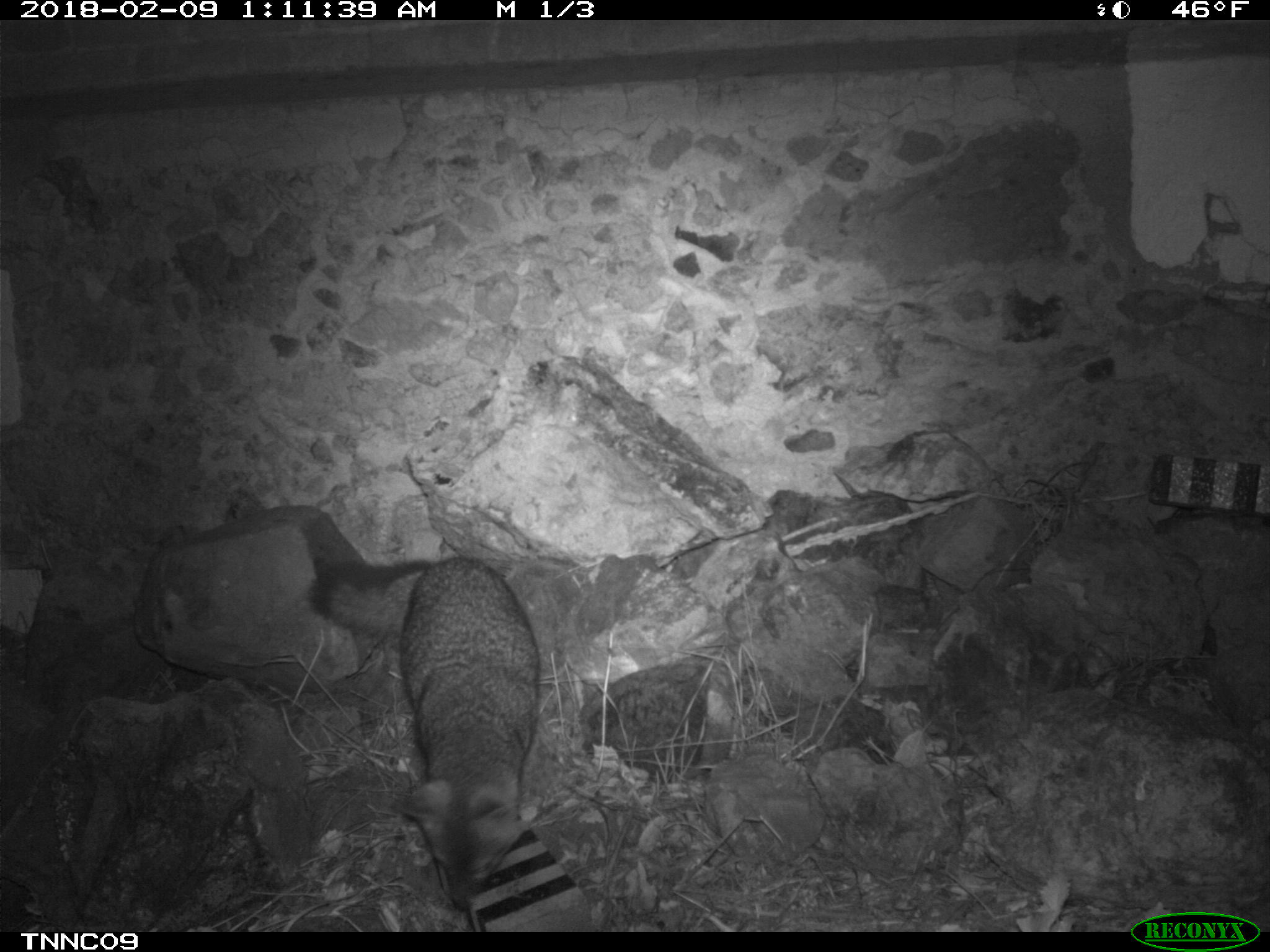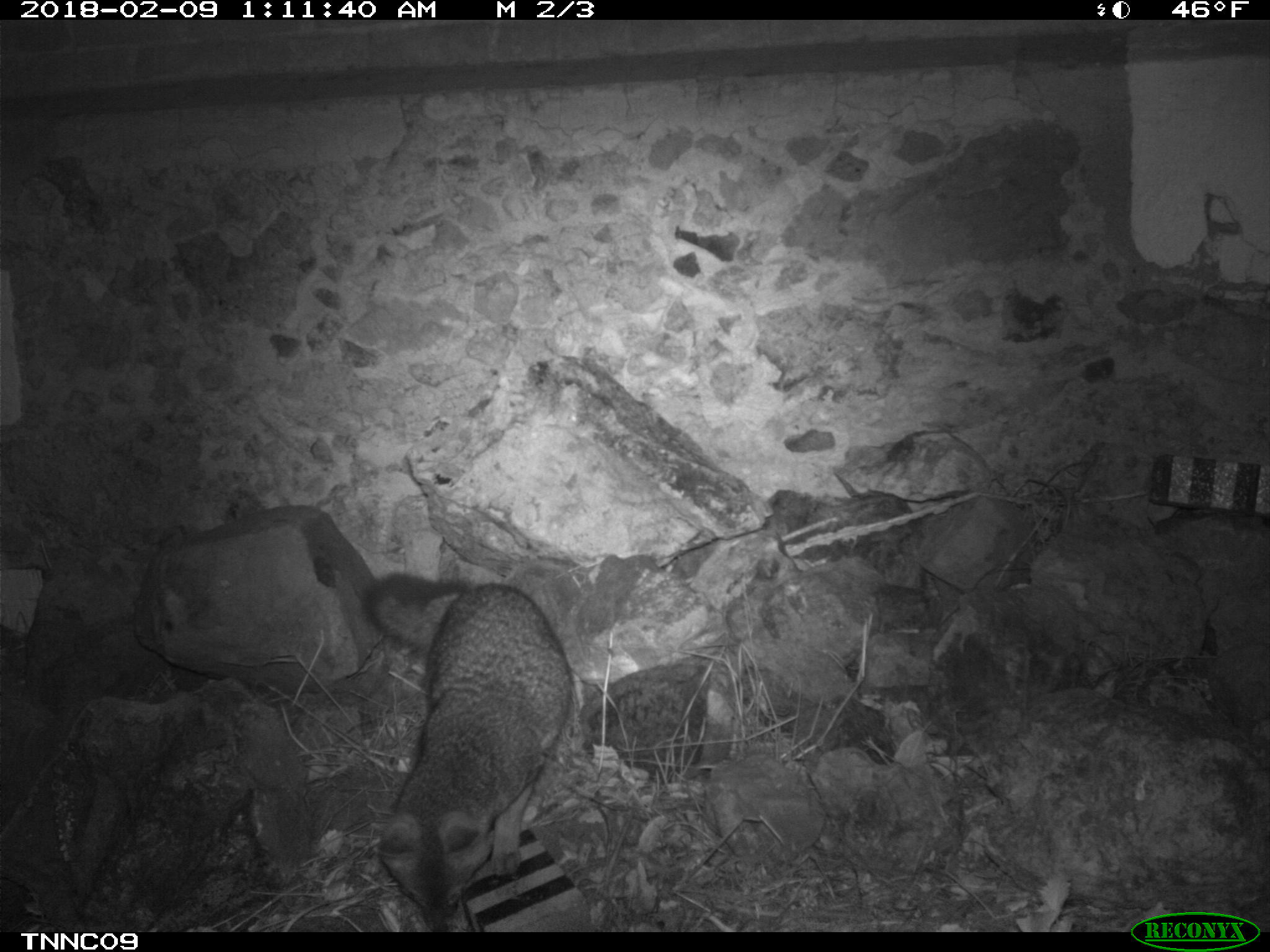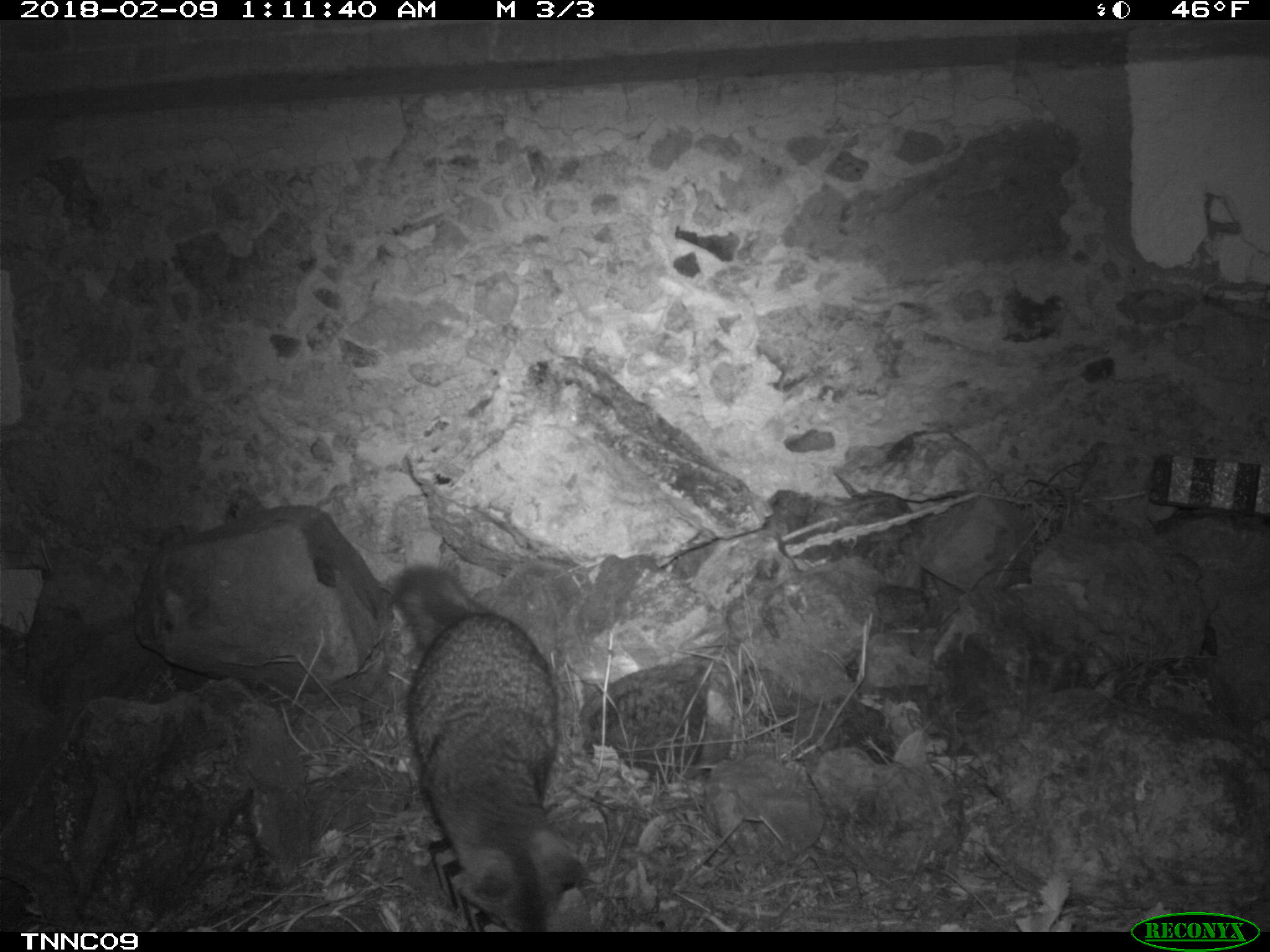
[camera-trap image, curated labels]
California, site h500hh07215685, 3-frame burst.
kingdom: Animalia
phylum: Chordata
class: Mammalia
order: Carnivora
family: Canidae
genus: Urocyon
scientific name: Urocyon littoralis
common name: island fox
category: fox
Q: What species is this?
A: Fox (island fox) (Urocyon littoralis).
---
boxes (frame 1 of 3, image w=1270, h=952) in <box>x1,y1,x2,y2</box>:
fox: <box>308,555,541,911</box>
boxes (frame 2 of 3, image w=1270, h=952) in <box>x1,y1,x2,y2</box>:
fox: <box>363,575,573,933</box>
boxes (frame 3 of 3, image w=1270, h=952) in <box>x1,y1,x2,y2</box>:
fox: <box>397,564,561,932</box>